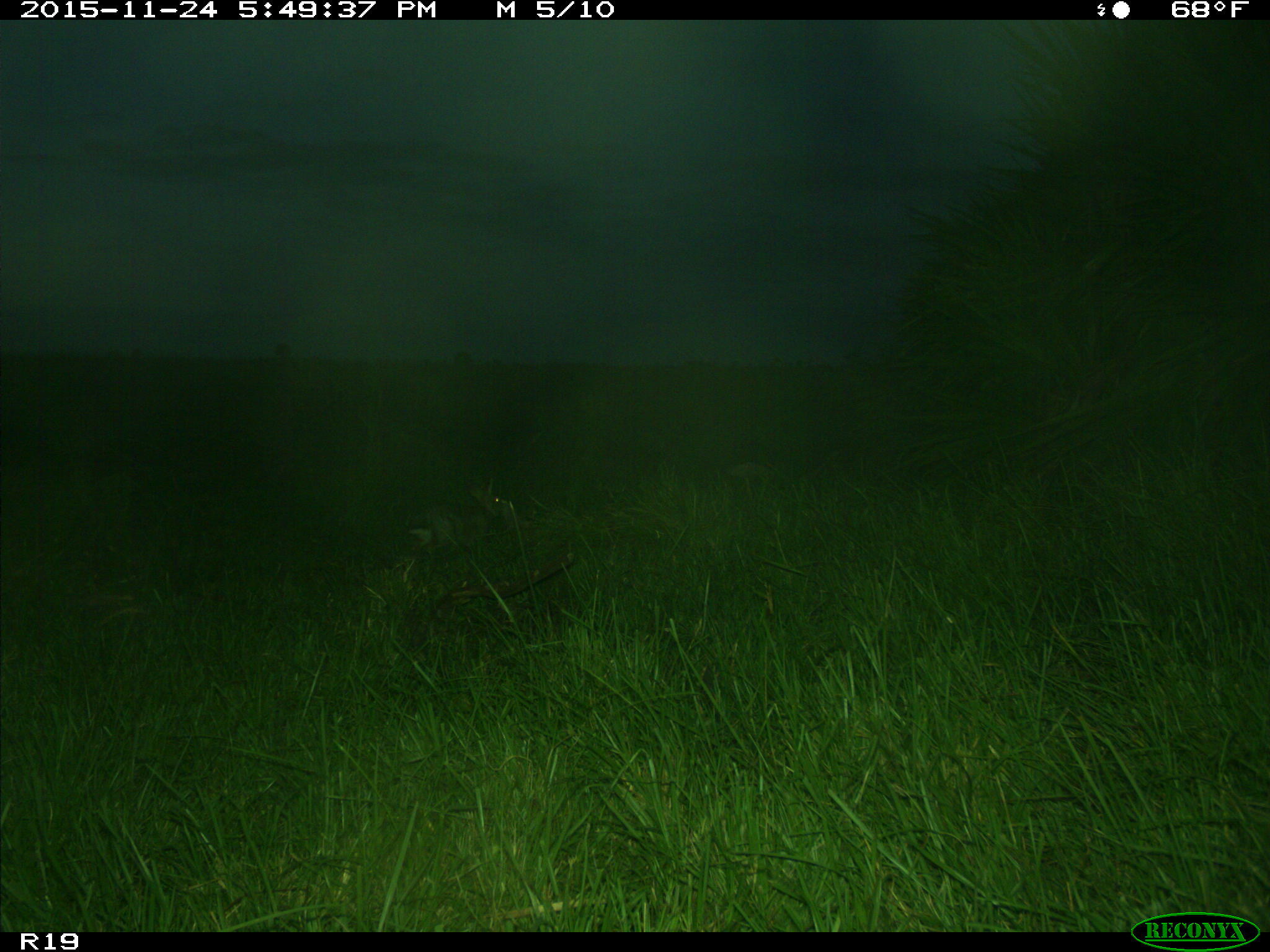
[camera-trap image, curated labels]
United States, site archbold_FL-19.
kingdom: Animalia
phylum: Chordata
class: Mammalia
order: Lagomorpha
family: Leporidae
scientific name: Leporidae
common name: rabbits and hares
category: unidentified rabbit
Unidentified rabbit (rabbits and hares) (Leporidae).